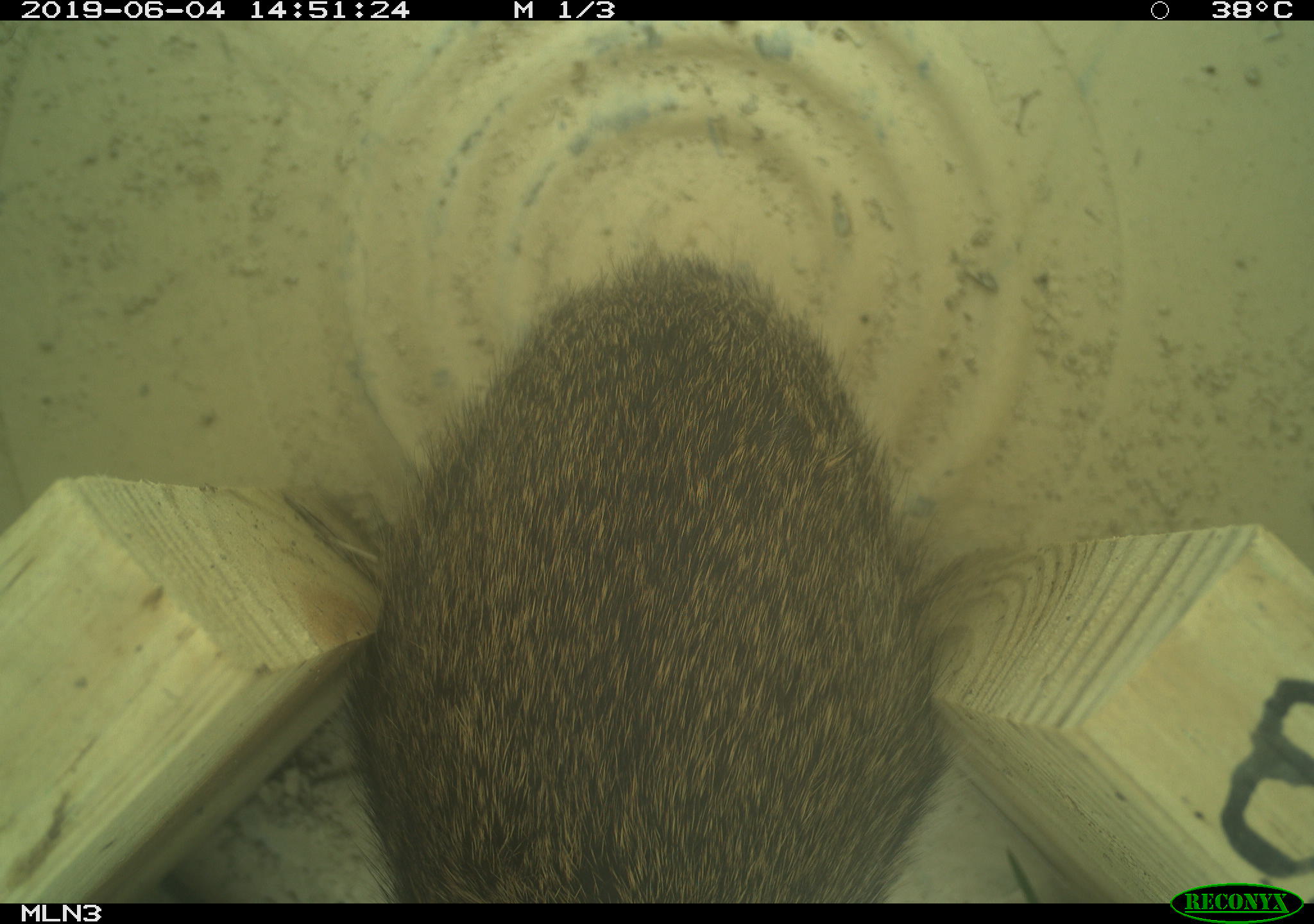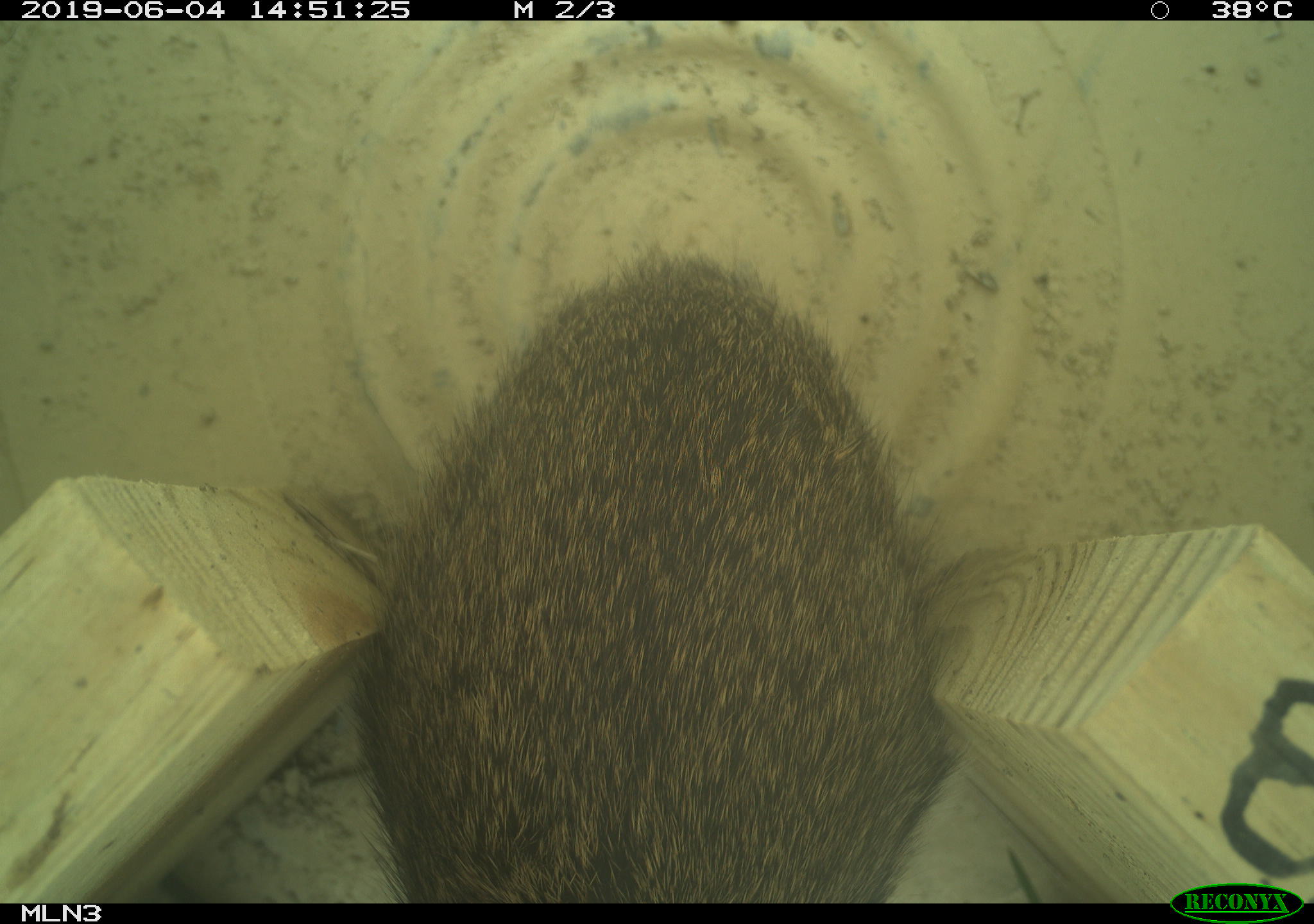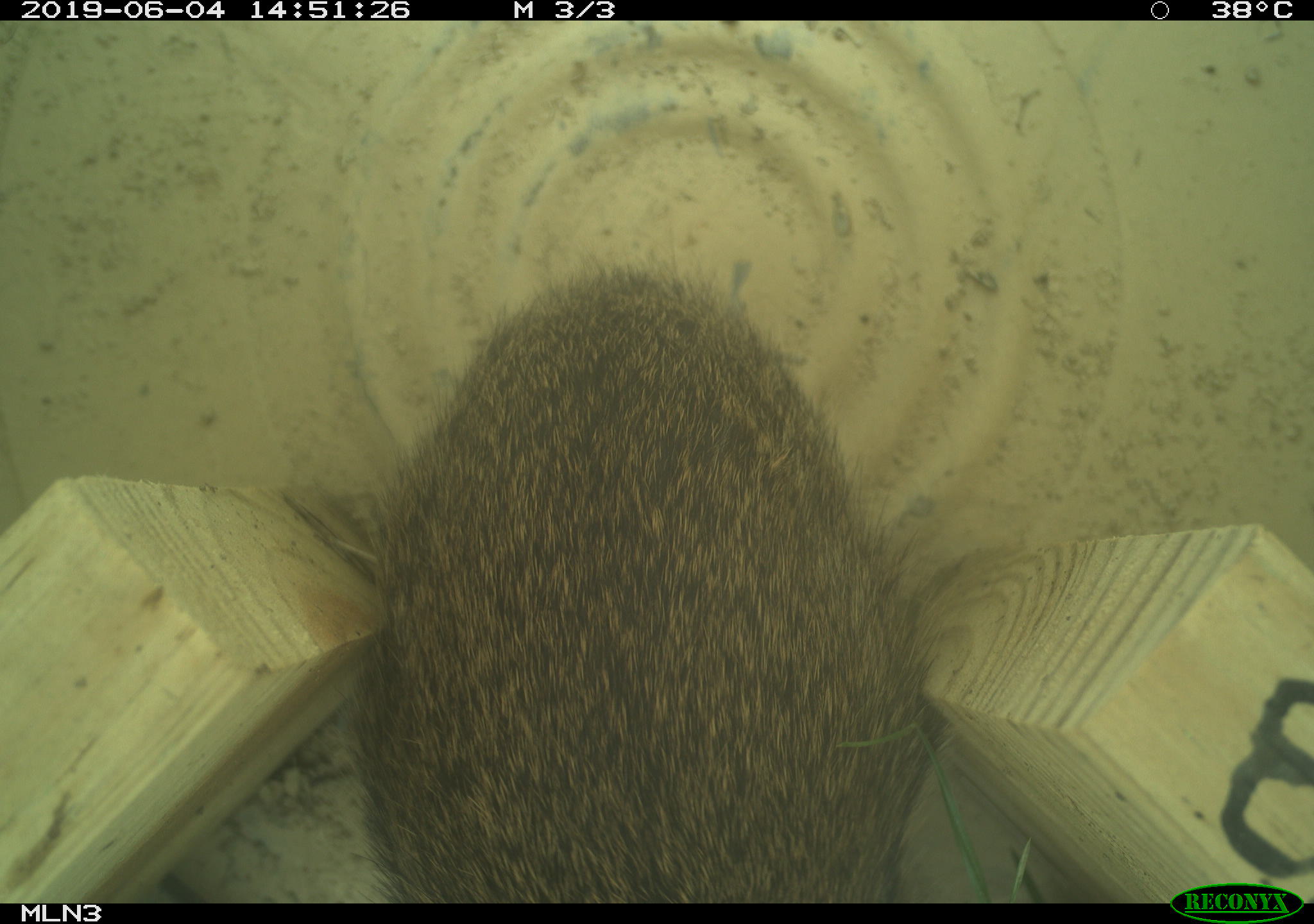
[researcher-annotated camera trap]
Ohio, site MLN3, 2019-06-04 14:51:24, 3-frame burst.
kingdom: Animalia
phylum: Chordata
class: Mammalia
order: Lagomorpha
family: Leporidae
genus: Sylvilagus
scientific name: Sylvilagus floridanus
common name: eastern cottontail